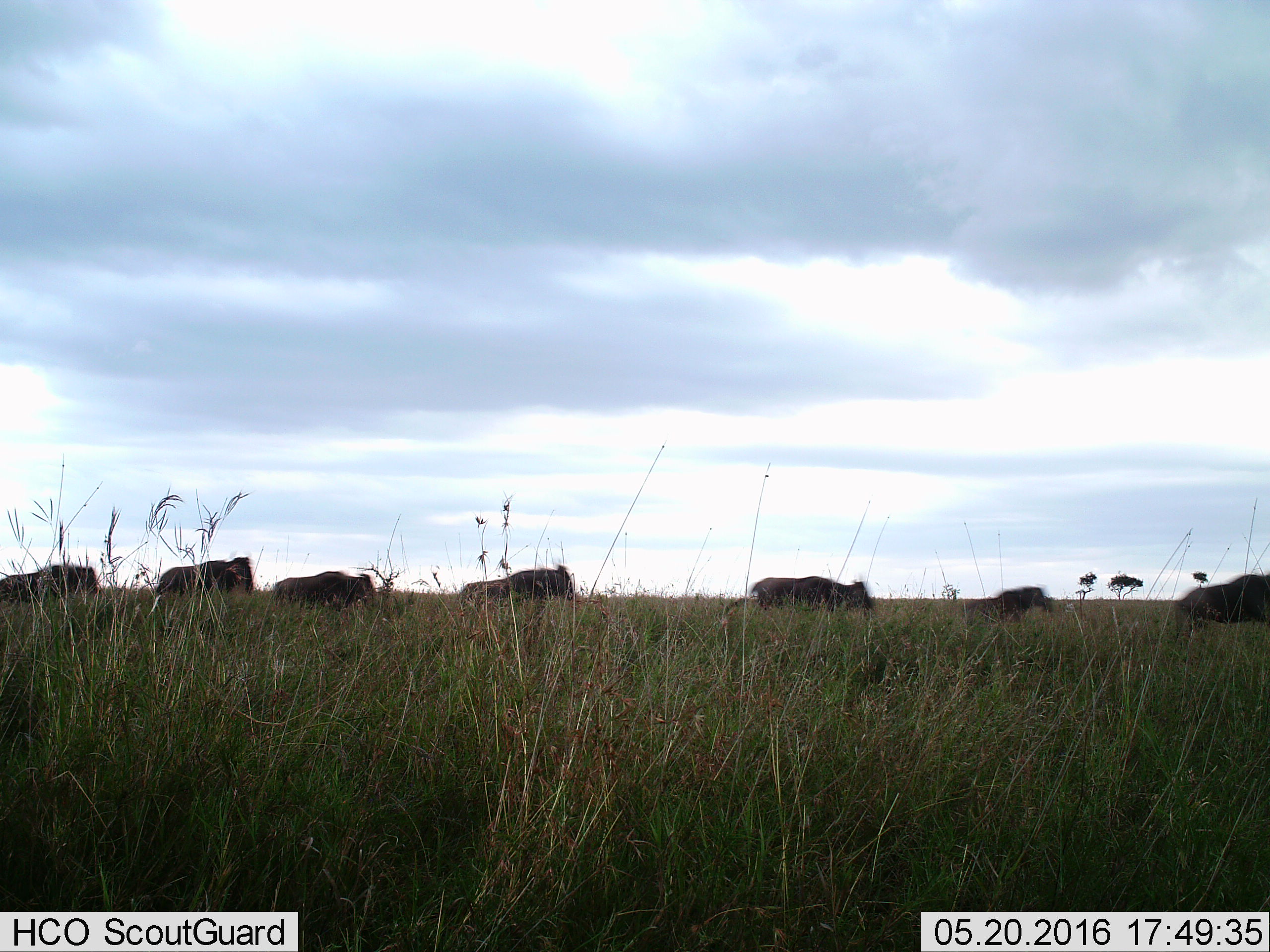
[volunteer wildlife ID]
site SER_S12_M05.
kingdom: Animalia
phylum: Chordata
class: Mammalia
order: Artiodactyla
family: Bovidae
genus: Connochaetes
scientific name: Connochaetes taurinus taurinus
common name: blue wildebeest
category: wildebeestblue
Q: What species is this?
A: Wildebeestblue (blue wildebeest) (Connochaetes taurinus taurinus).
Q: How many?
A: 7.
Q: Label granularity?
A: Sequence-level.